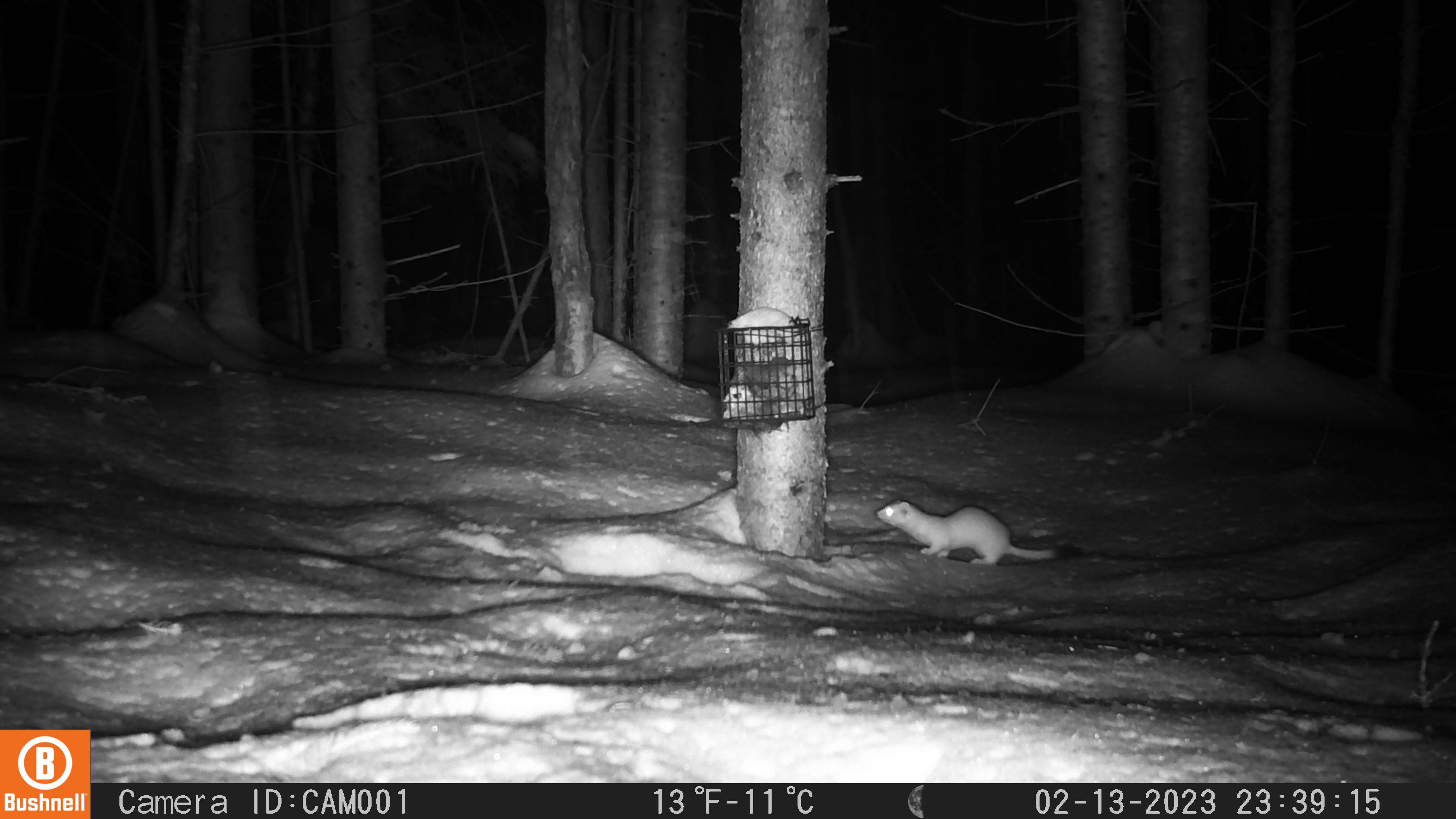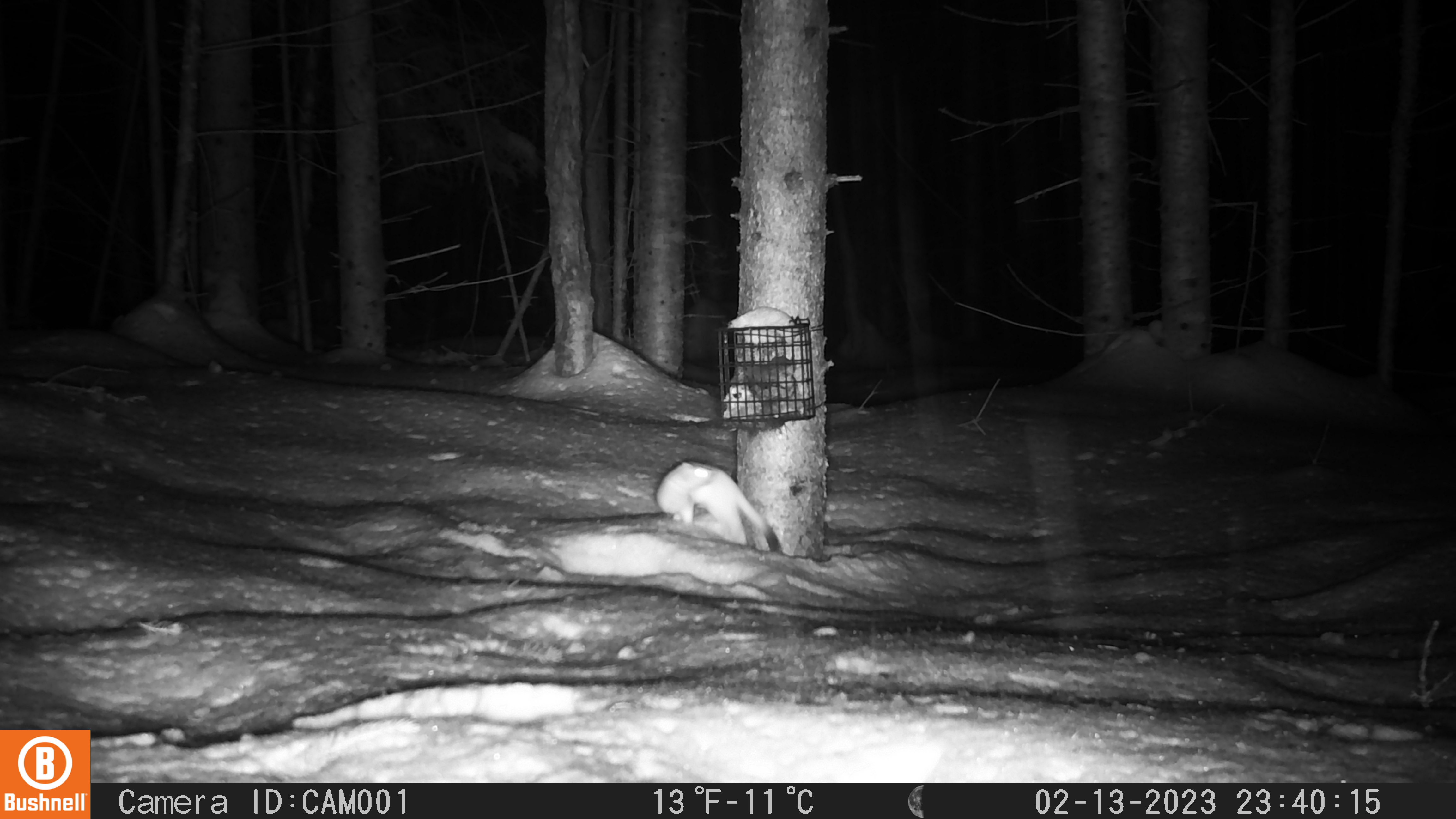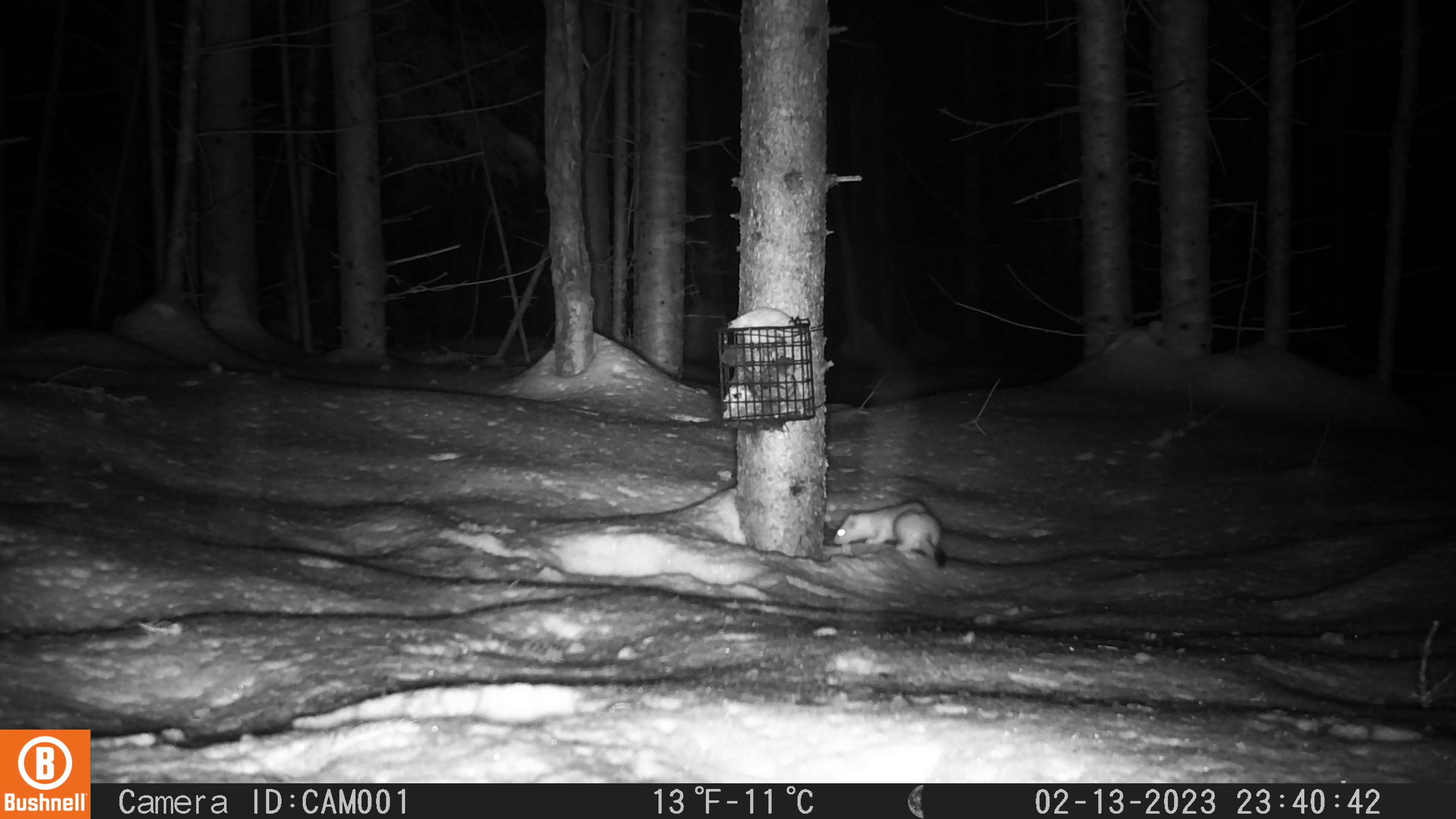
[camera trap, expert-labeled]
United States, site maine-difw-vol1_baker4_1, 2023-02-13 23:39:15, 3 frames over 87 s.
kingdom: Animalia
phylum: Chordata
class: Mammalia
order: Carnivora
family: Mustelidae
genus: Neogale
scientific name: Neogale frenata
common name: long-tailed weasel